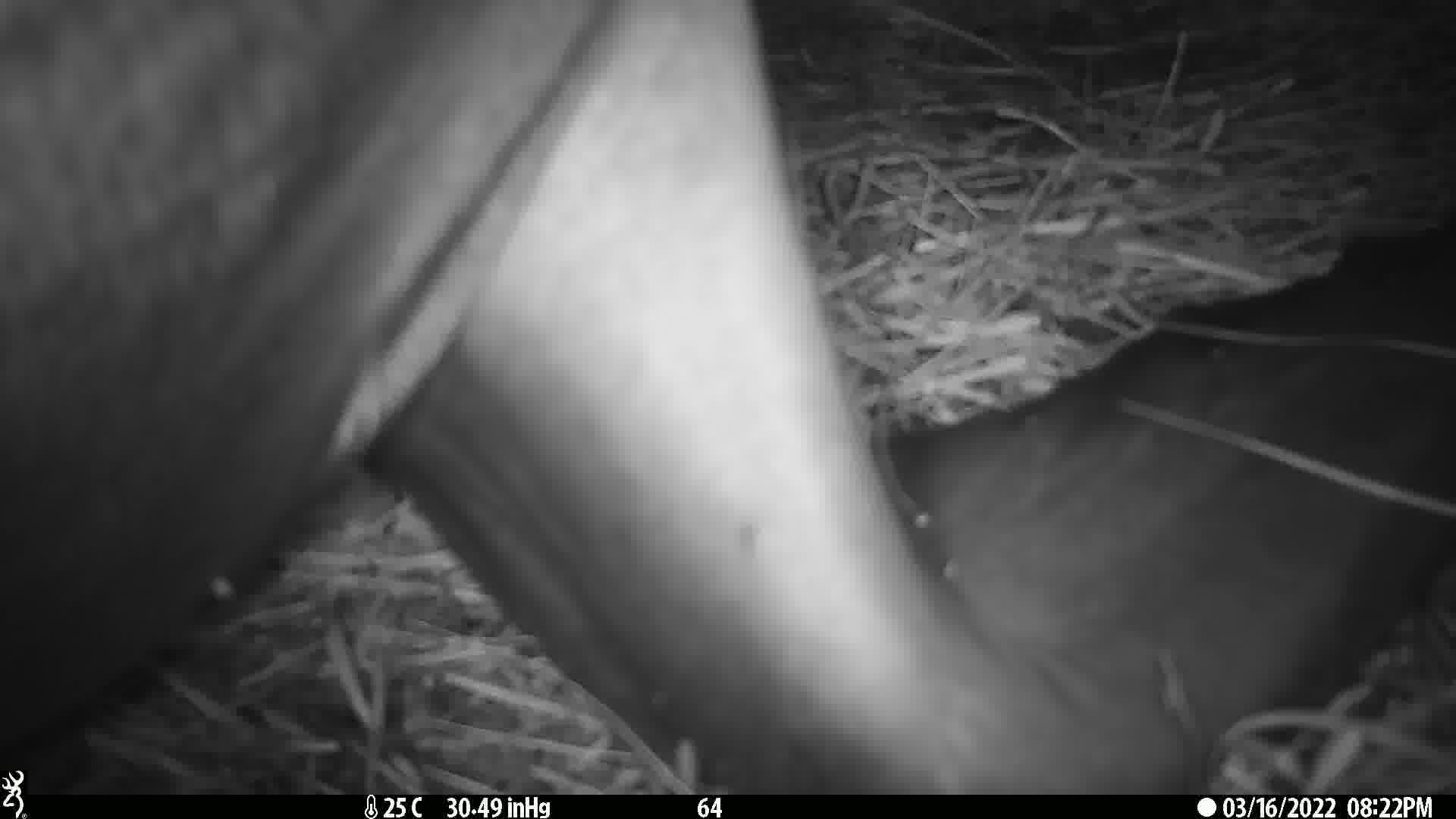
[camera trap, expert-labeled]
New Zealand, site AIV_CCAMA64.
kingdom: Animalia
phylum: Chordata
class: Mammalia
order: Carnivora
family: Otariidae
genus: Phocarctos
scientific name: Phocarctos hookeri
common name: new zealand sea lion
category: sealion